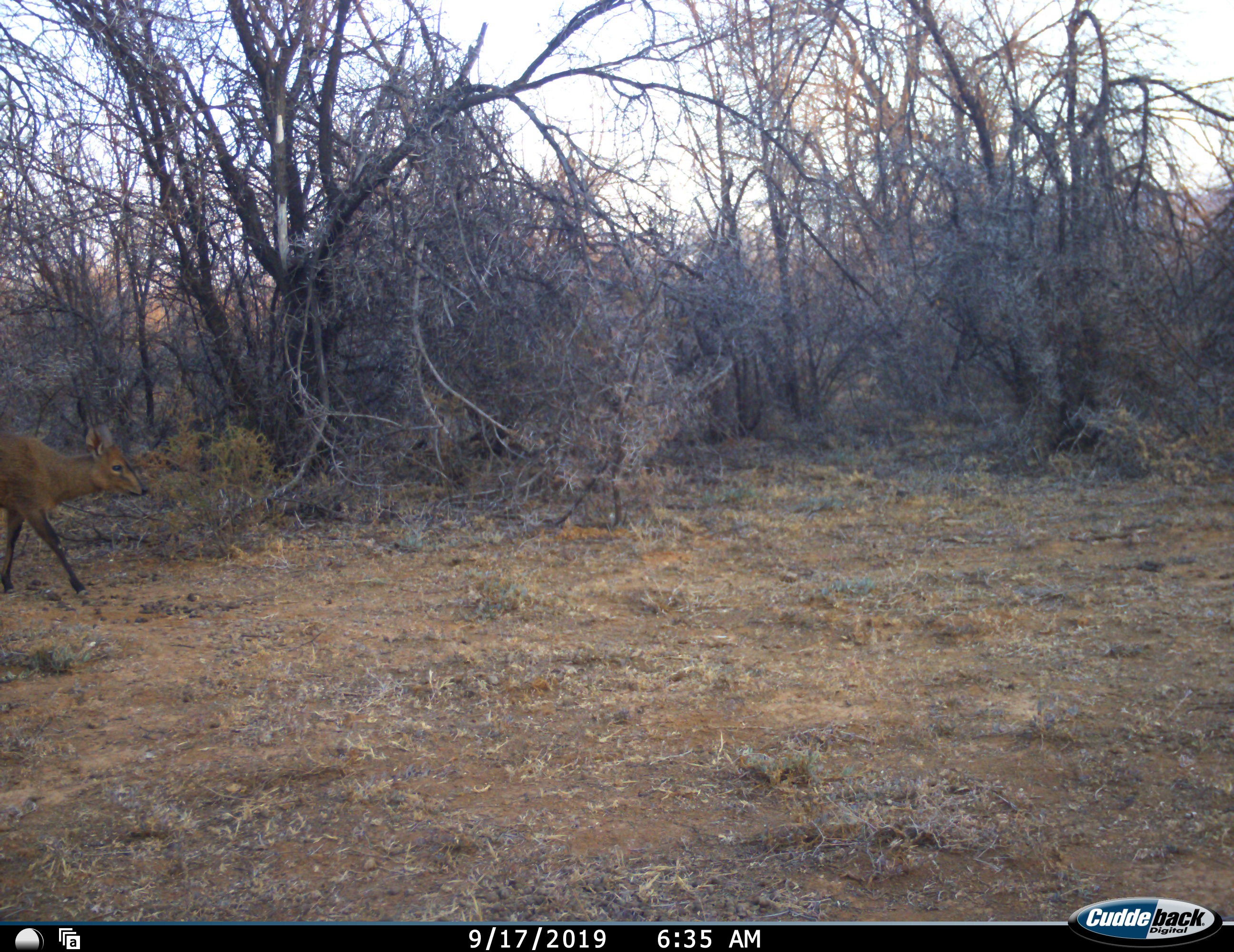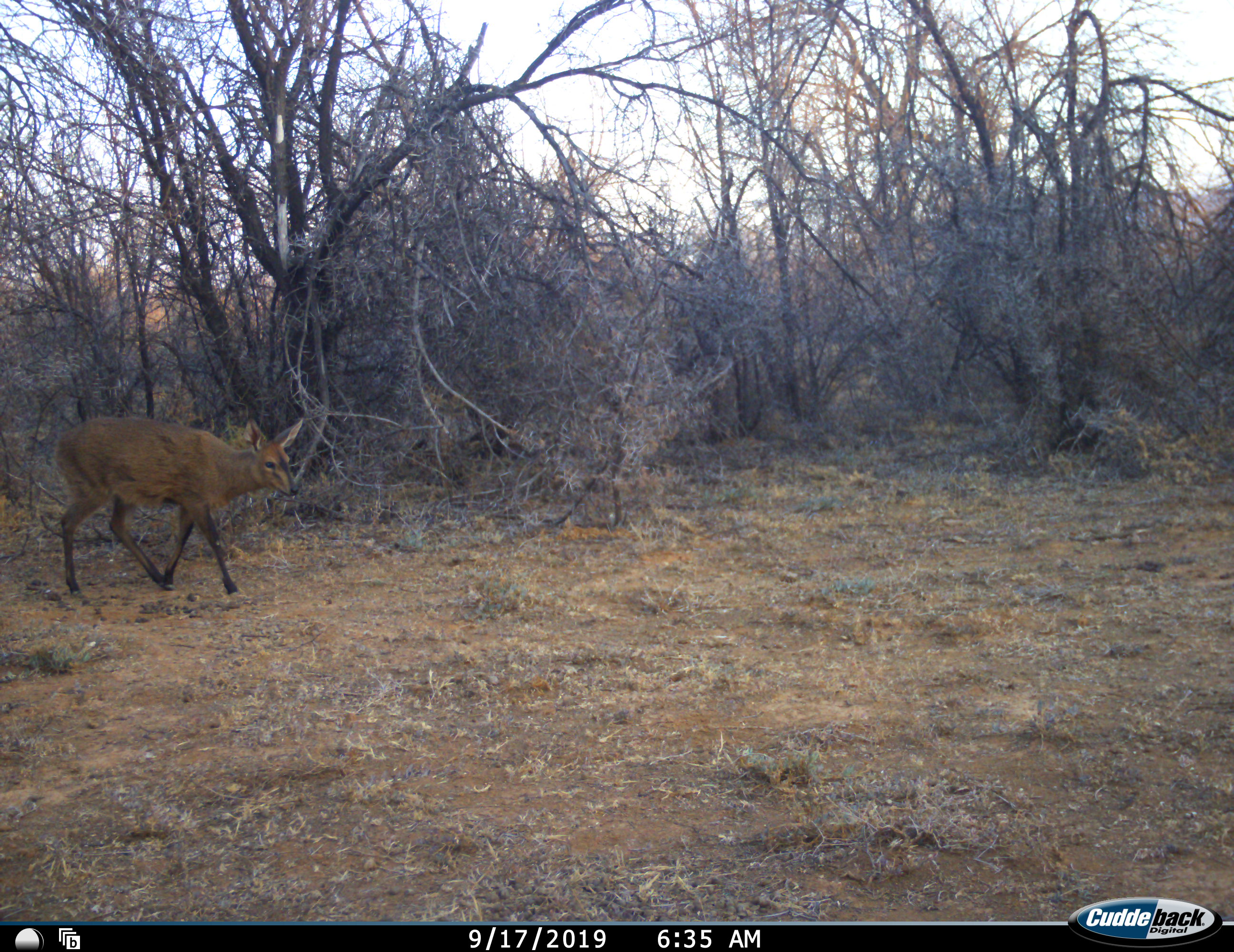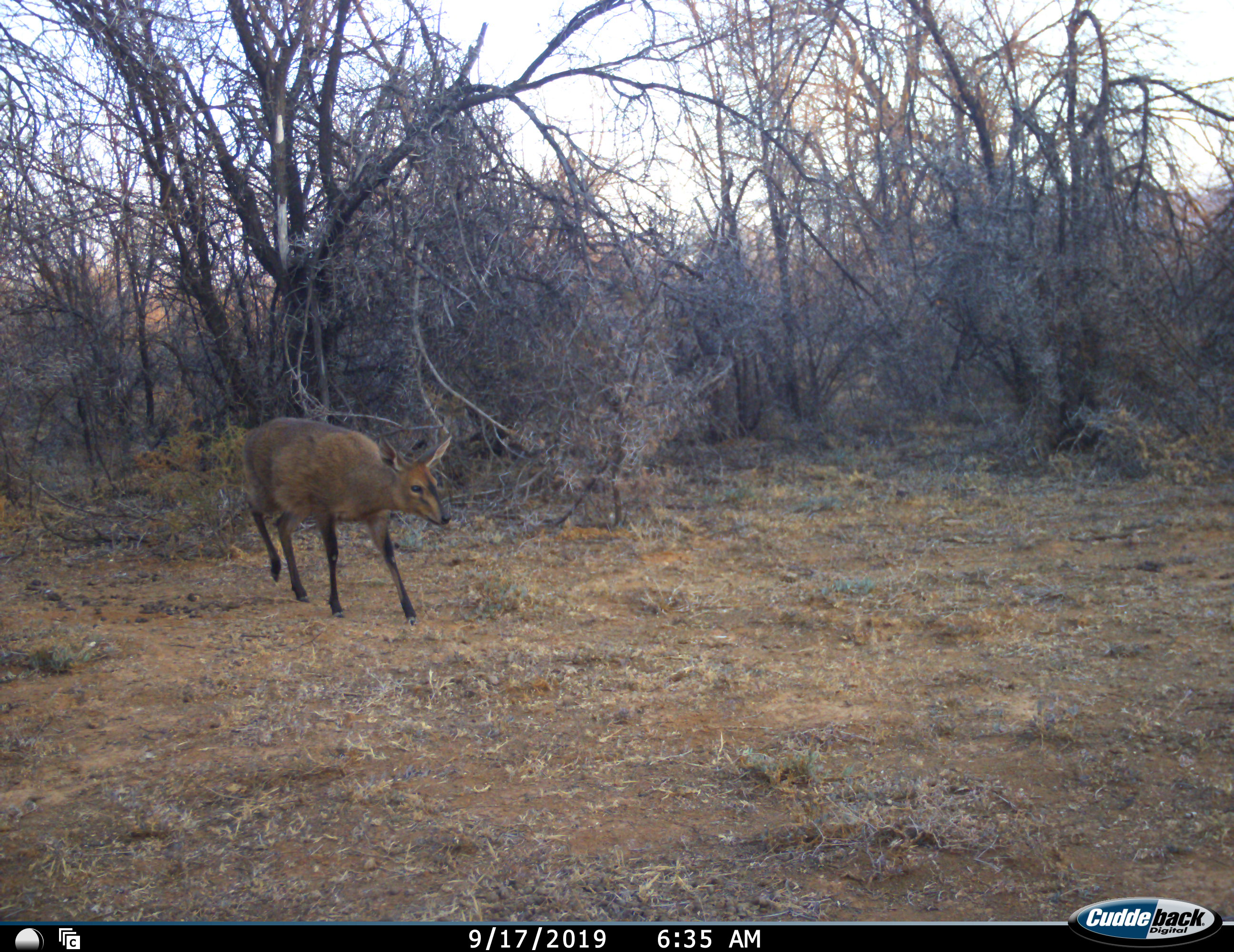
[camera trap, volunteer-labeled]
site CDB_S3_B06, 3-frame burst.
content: unidentified animal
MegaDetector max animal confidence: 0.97